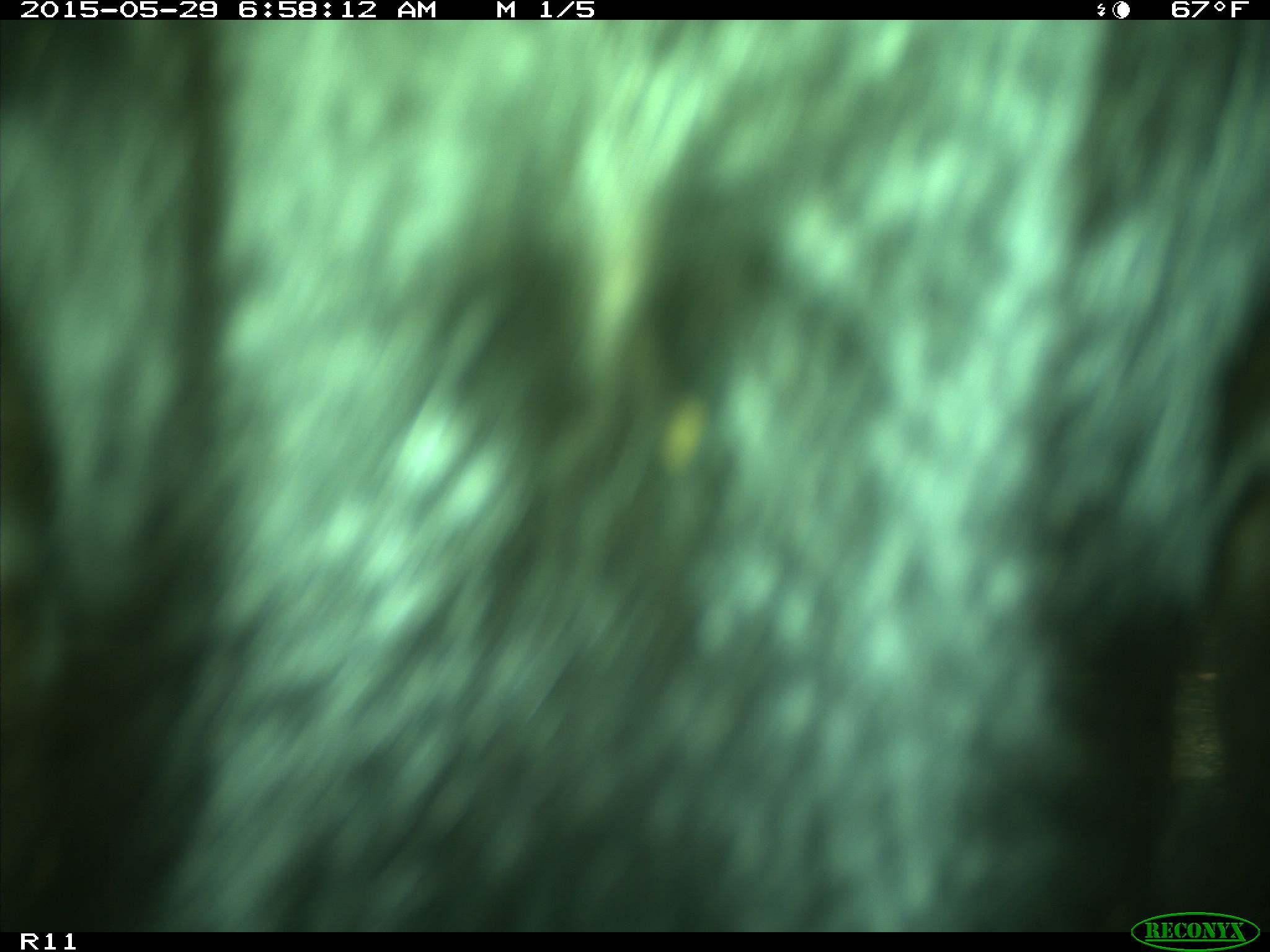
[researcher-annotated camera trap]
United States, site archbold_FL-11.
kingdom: Animalia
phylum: Chordata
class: Mammalia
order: Artiodactyla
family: Bovidae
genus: Bos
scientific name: Bos taurus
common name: domestic cow